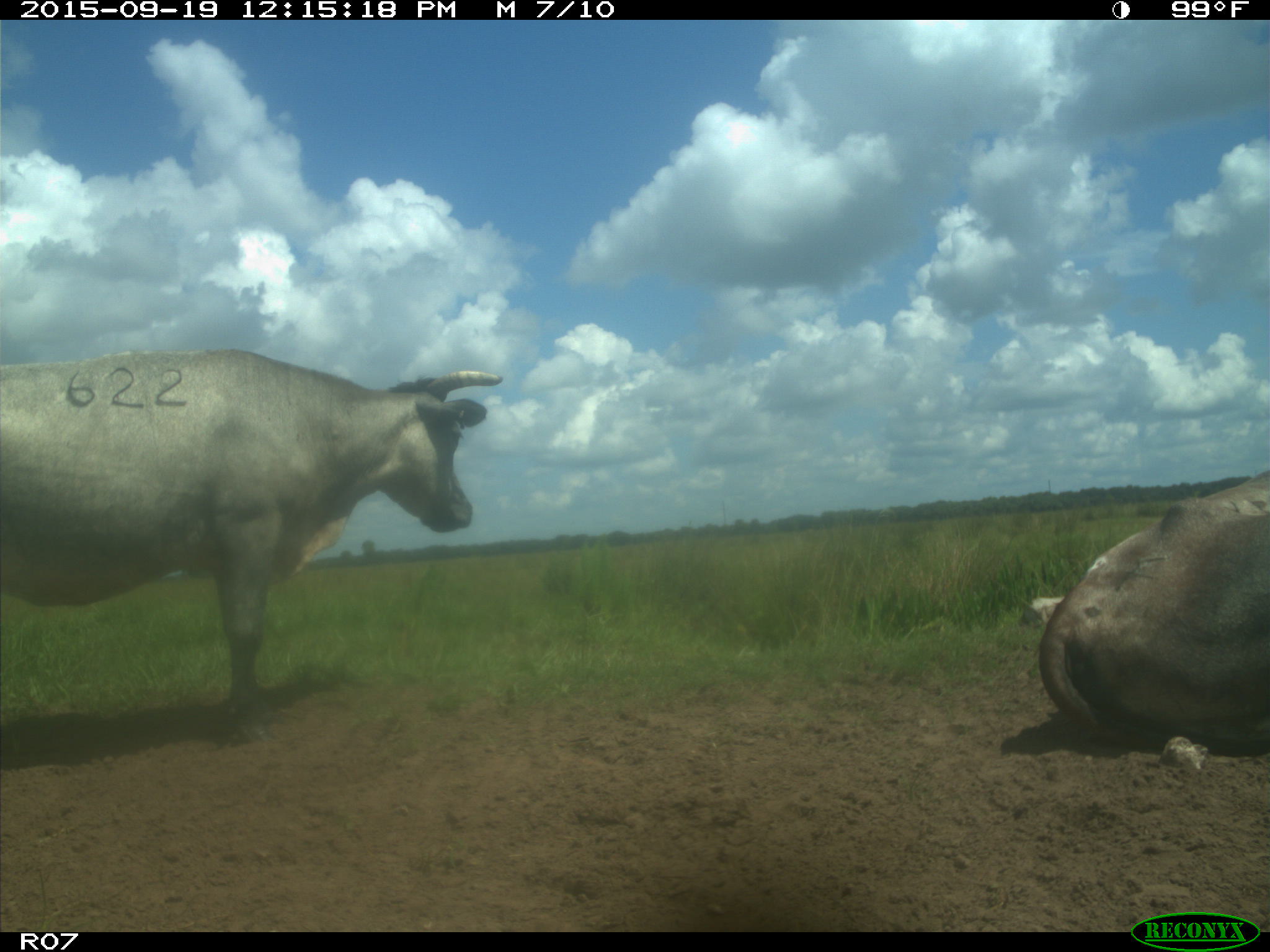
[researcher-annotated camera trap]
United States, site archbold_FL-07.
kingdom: Animalia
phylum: Chordata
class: Mammalia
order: Artiodactyla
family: Bovidae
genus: Bos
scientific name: Bos taurus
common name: domestic cow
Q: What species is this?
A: Bos taurus (domestic cow).